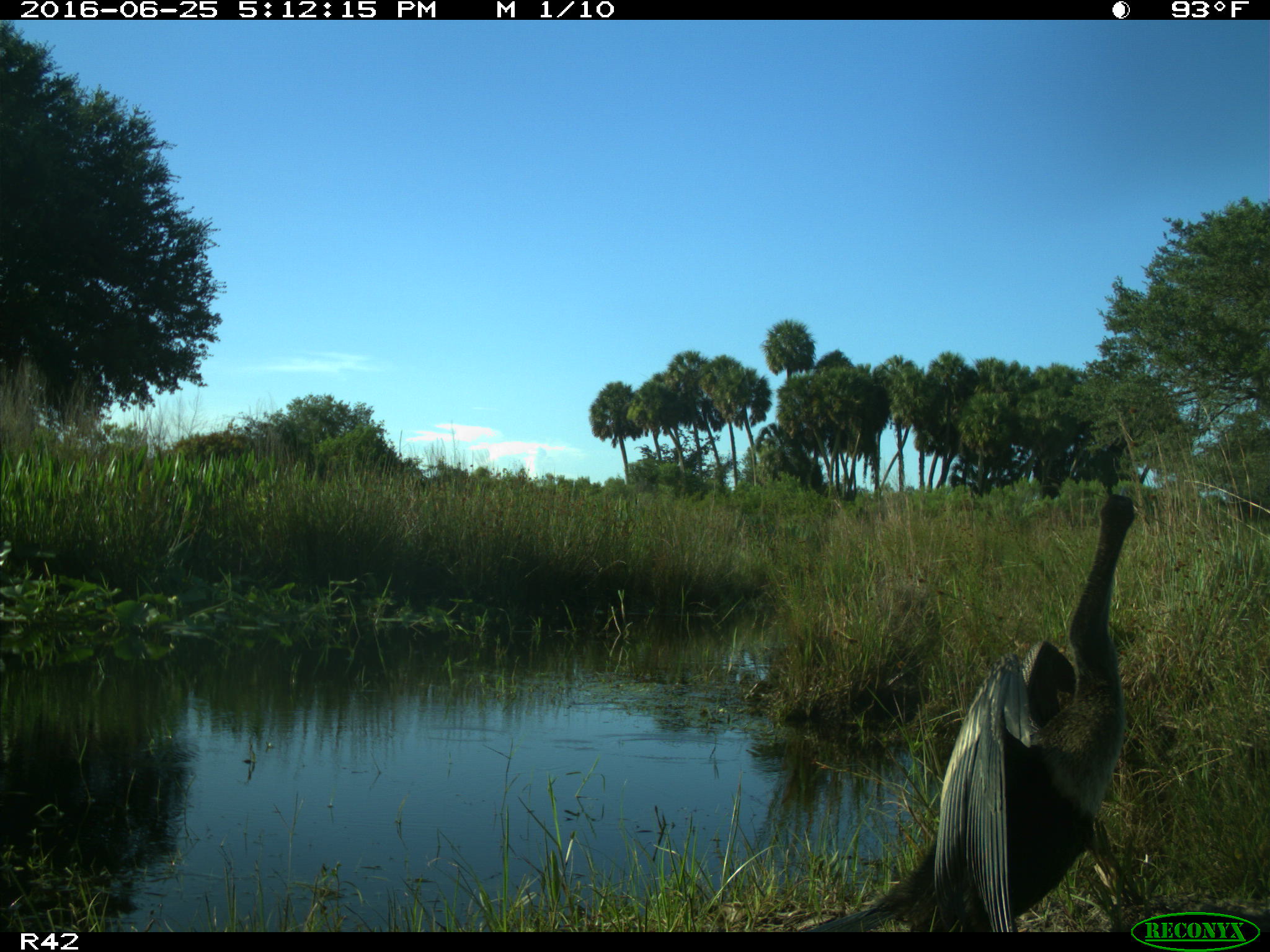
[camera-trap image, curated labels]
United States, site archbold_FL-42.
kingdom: Animalia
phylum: Chordata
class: Aves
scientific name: Aves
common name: birds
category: unidentified bird